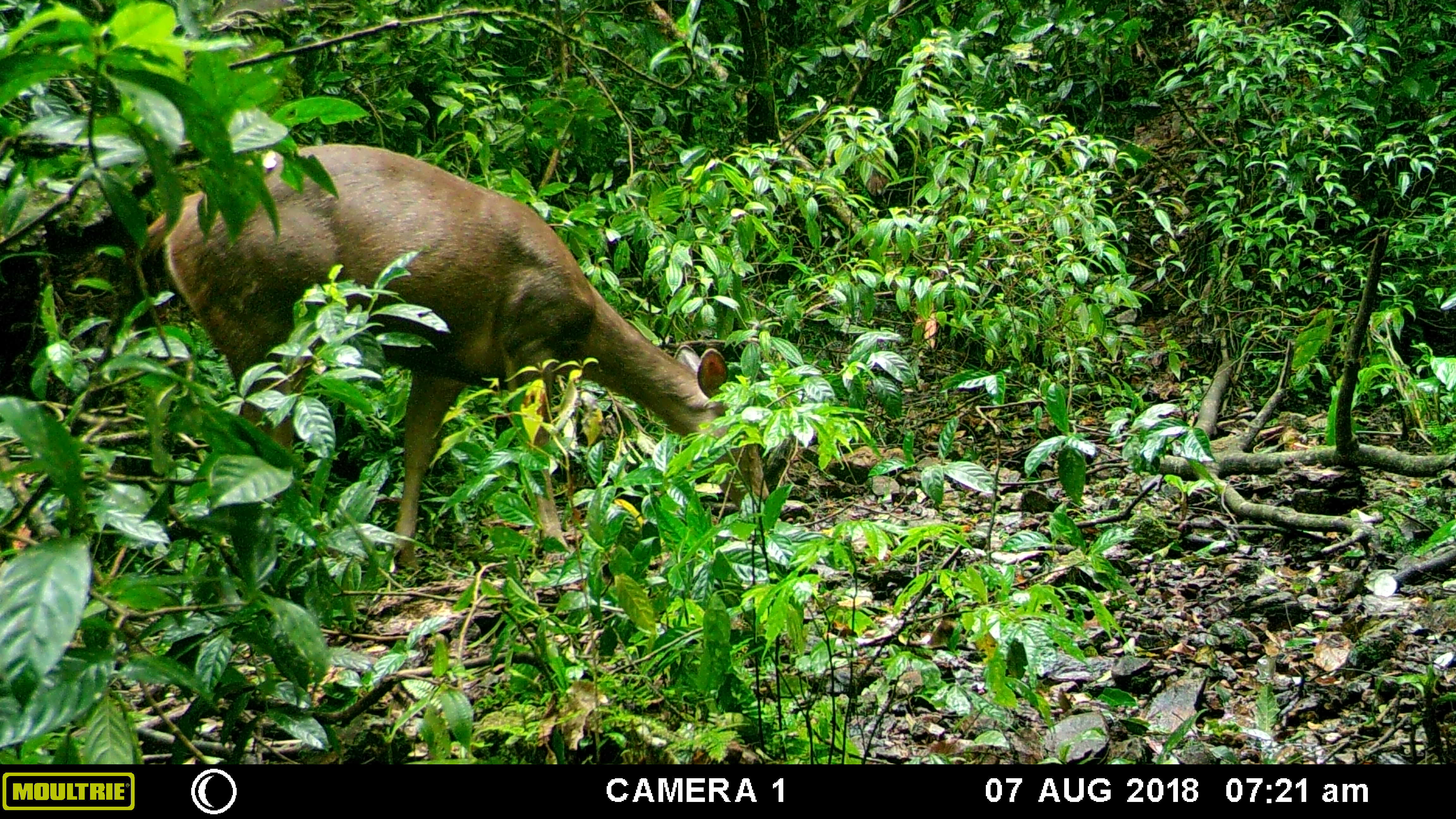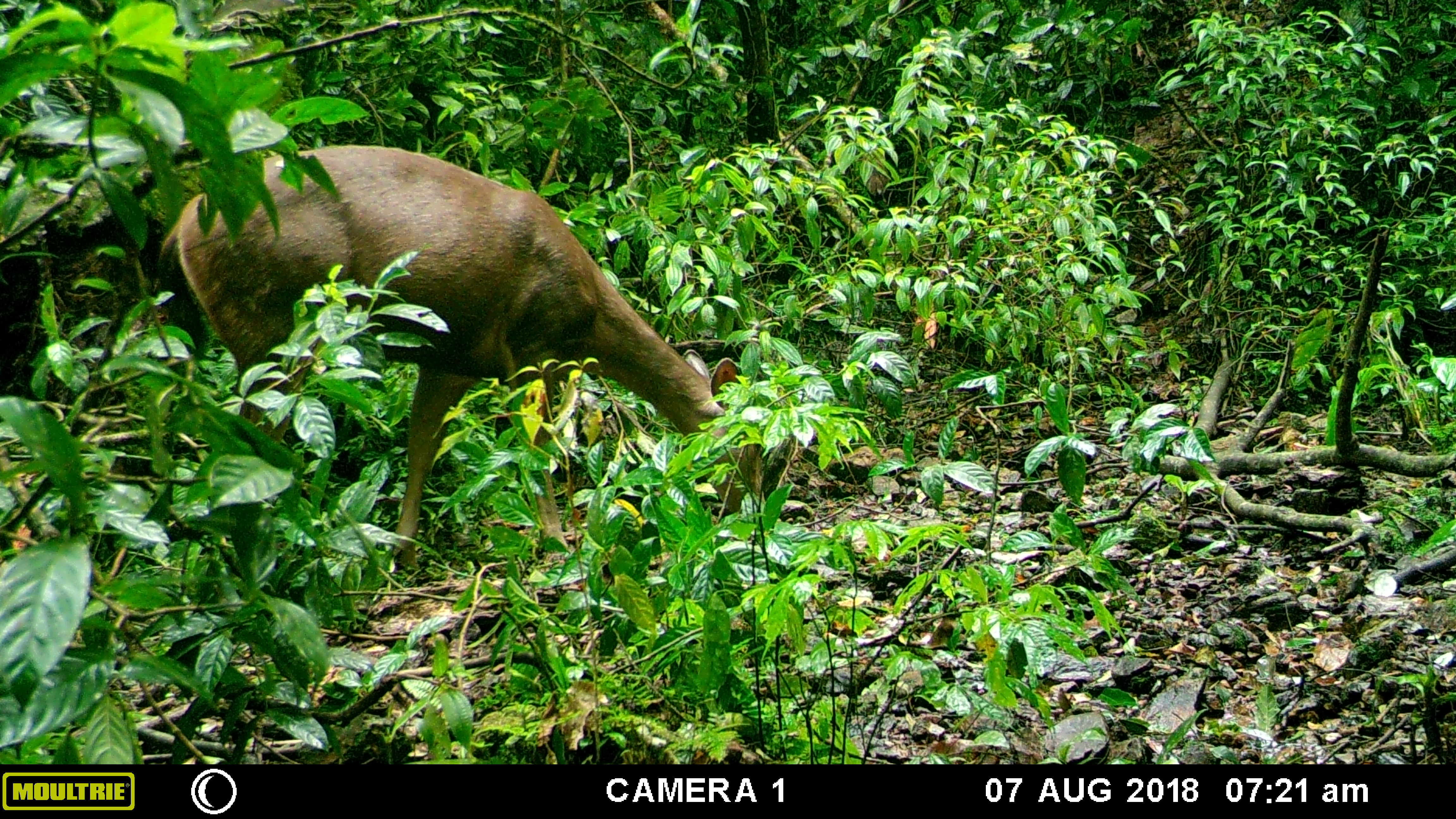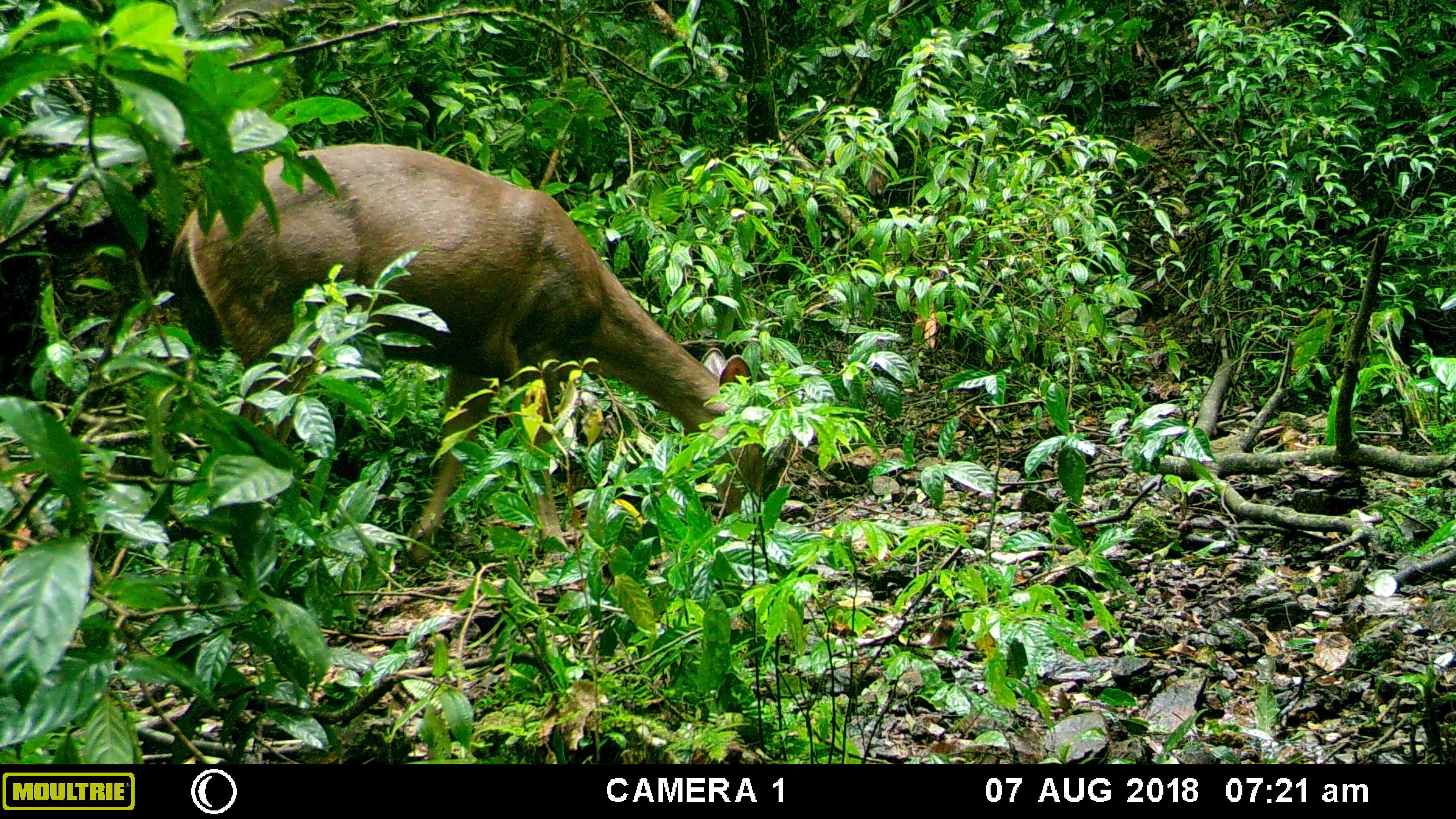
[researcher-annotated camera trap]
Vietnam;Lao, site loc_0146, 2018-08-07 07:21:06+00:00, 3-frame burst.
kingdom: Animalia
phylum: Chordata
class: Mammalia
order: Artiodactyla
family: Cervidae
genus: Rusa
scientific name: Rusa unicolor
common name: sambar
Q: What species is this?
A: Sambar (Rusa unicolor).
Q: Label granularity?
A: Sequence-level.